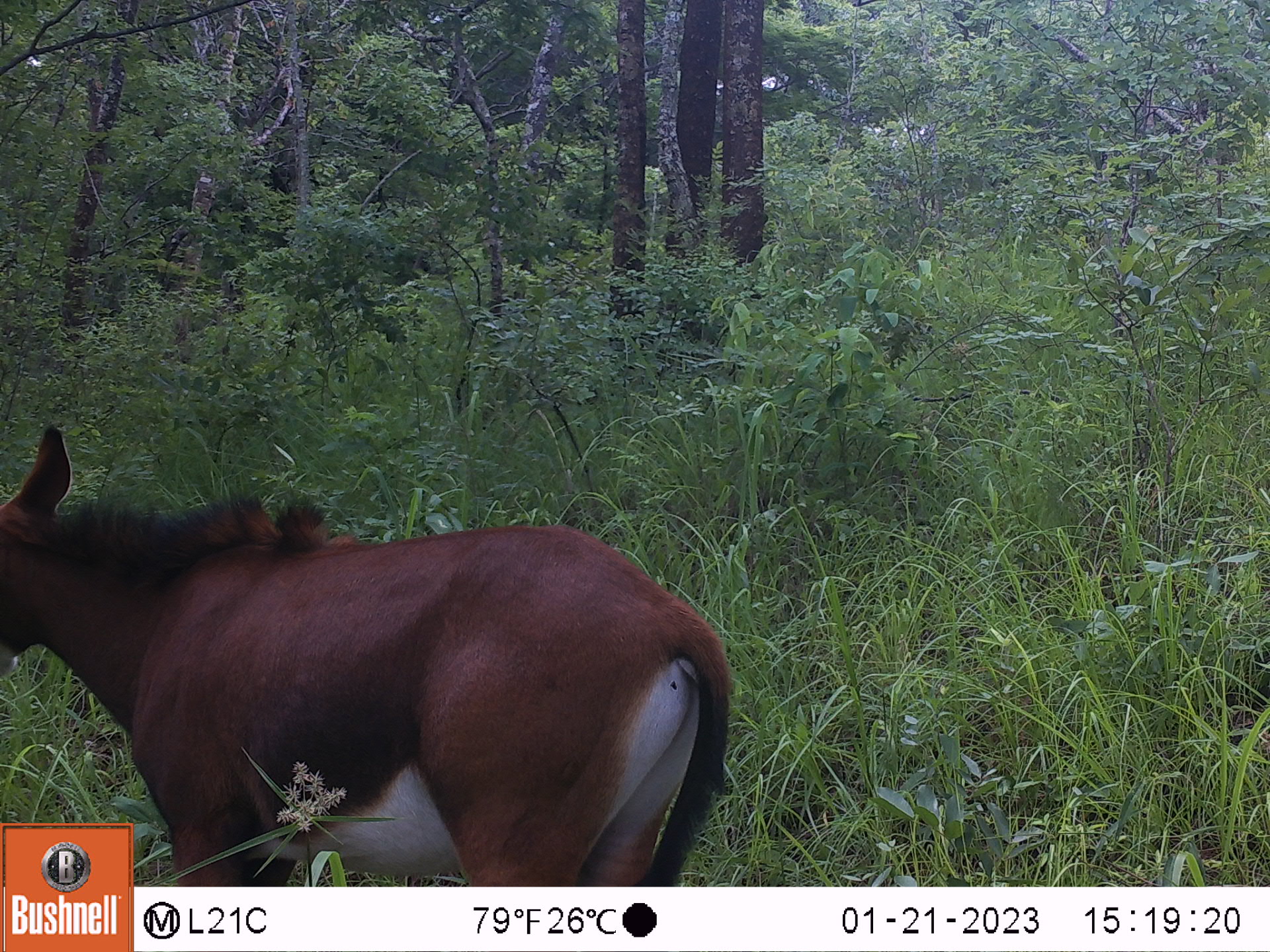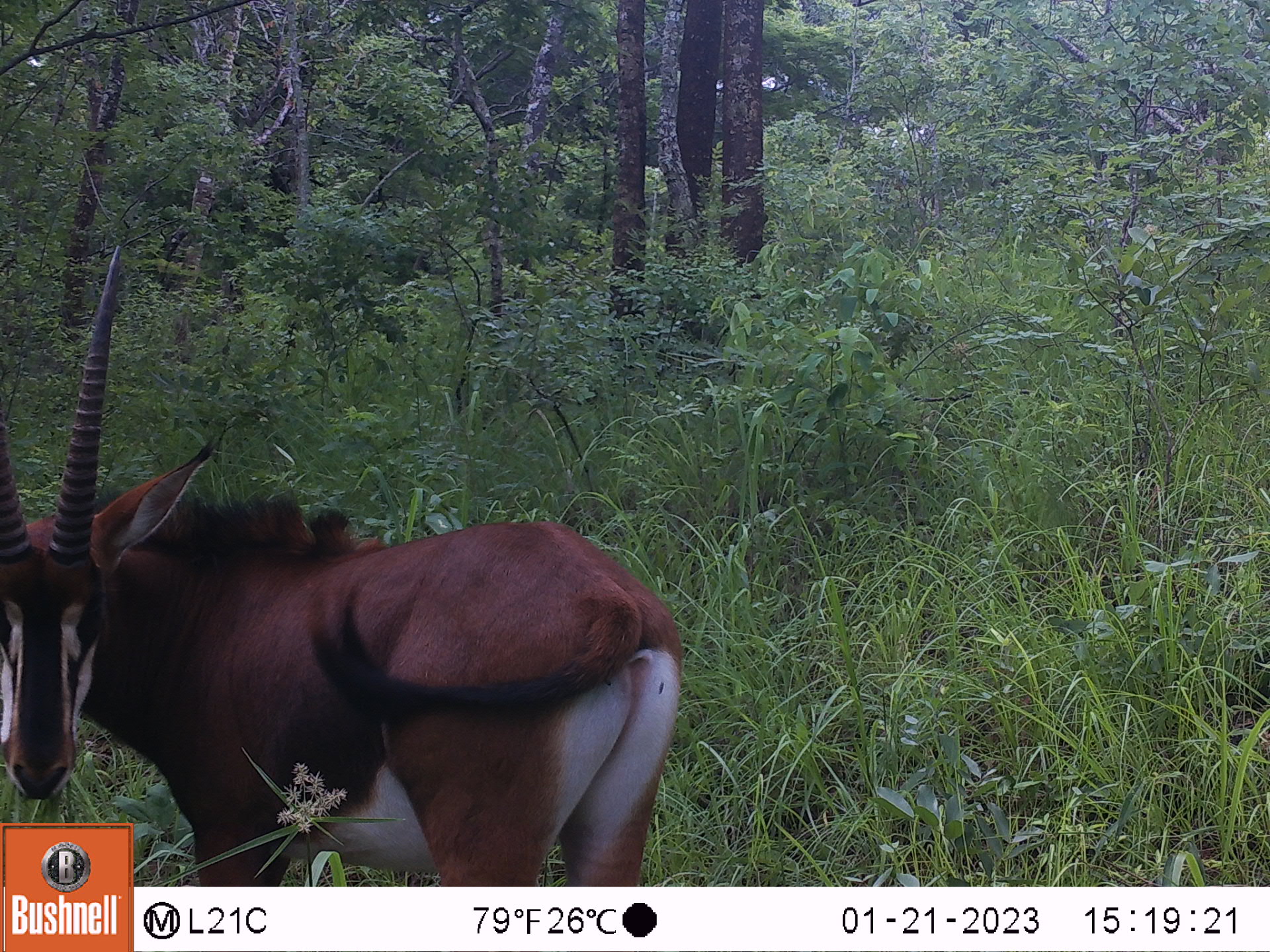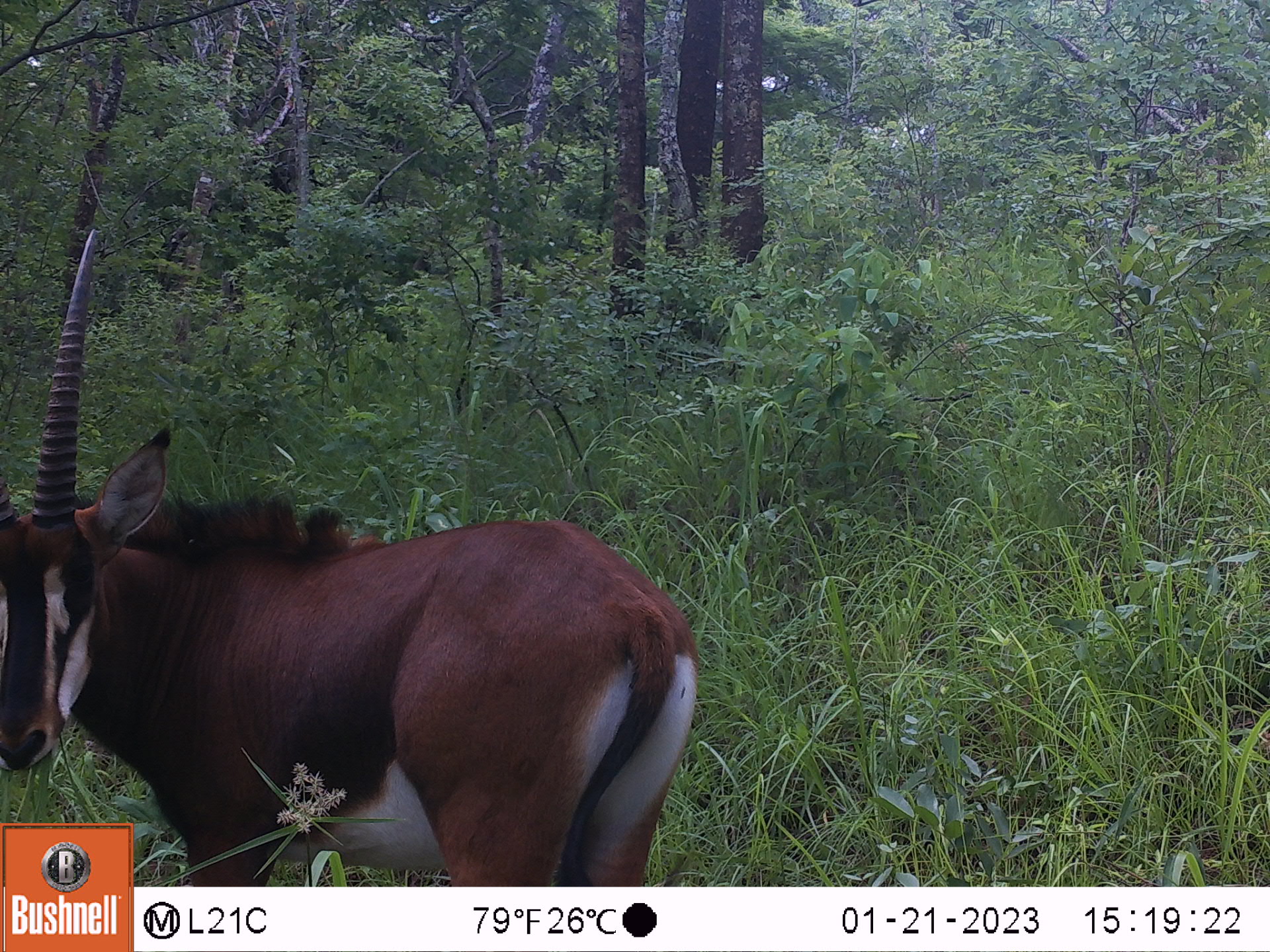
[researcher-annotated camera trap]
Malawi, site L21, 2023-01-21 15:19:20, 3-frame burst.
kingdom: Animalia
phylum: Chordata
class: Mammalia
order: Artiodactyla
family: Bovidae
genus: Hippotragus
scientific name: Hippotragus niger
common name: sable antelope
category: sable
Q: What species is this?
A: Sable (sable antelope) (Hippotragus niger).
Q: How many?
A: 1.